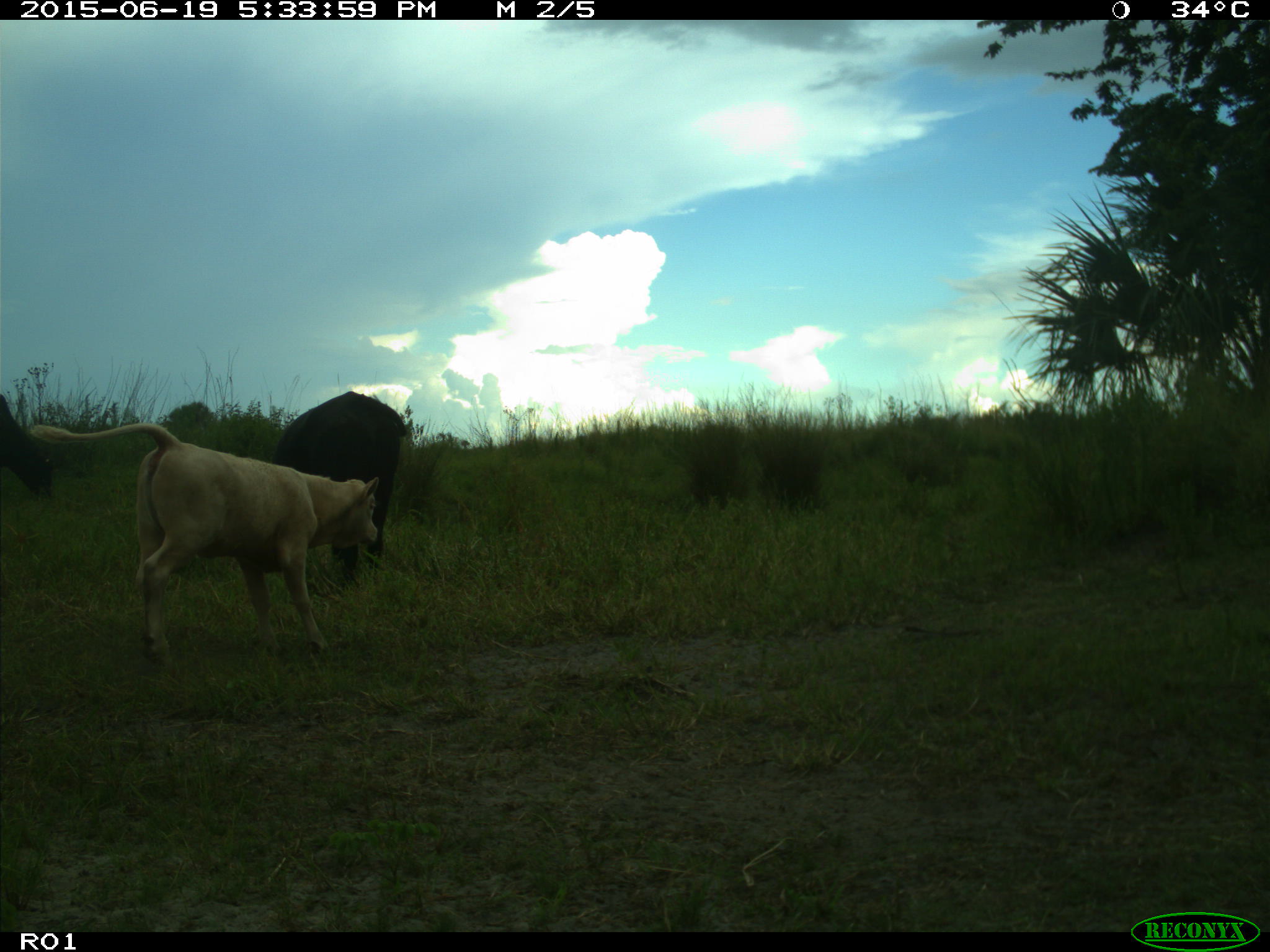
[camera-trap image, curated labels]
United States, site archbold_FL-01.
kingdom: Animalia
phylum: Chordata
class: Mammalia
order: Artiodactyla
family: Bovidae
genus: Bos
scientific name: Bos taurus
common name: domestic cow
Bos taurus (domestic cow).